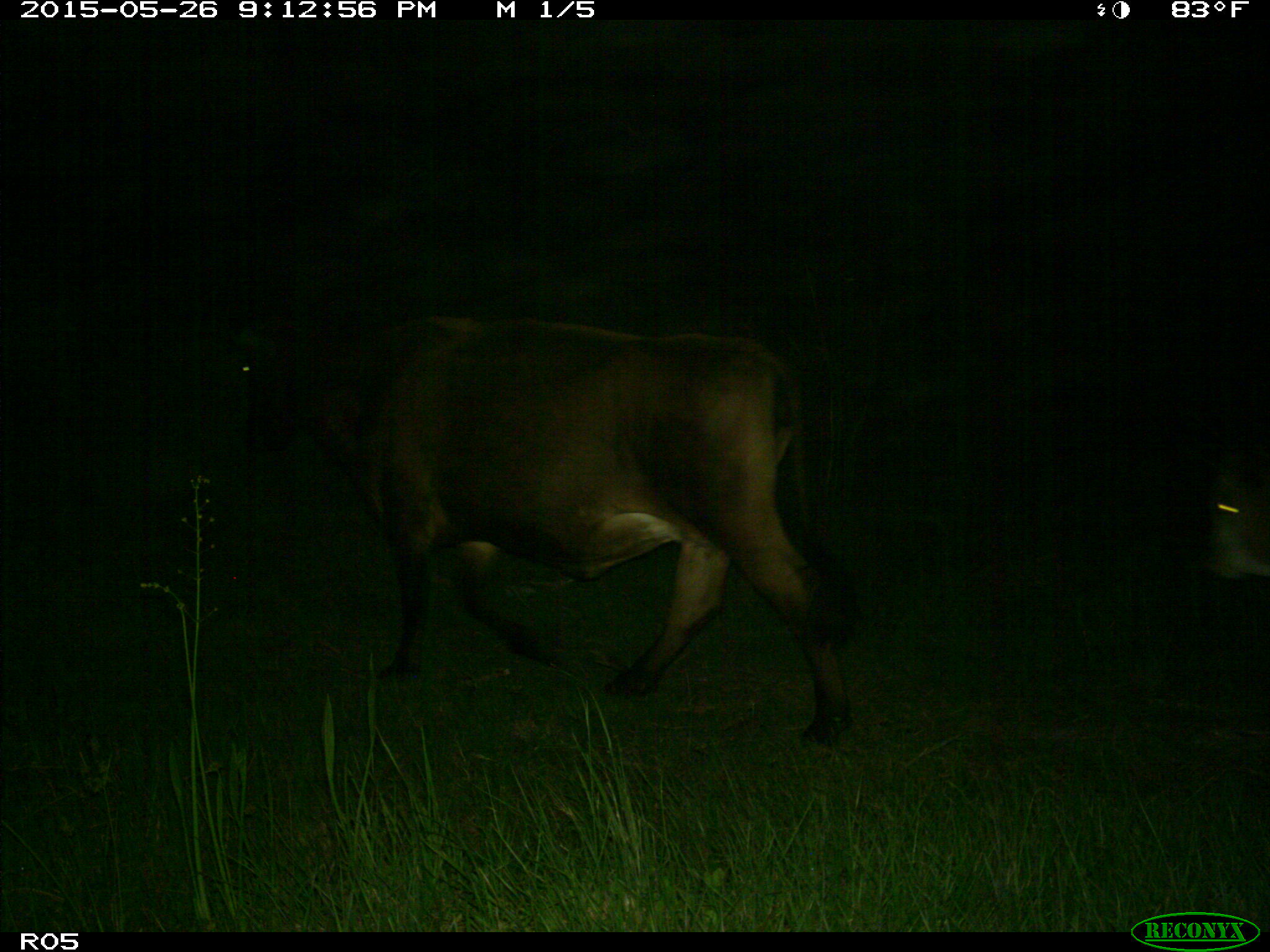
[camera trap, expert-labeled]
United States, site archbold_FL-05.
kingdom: Animalia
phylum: Chordata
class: Mammalia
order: Artiodactyla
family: Bovidae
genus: Bos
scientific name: Bos taurus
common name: domestic cow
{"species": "Bos taurus (domestic cow)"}